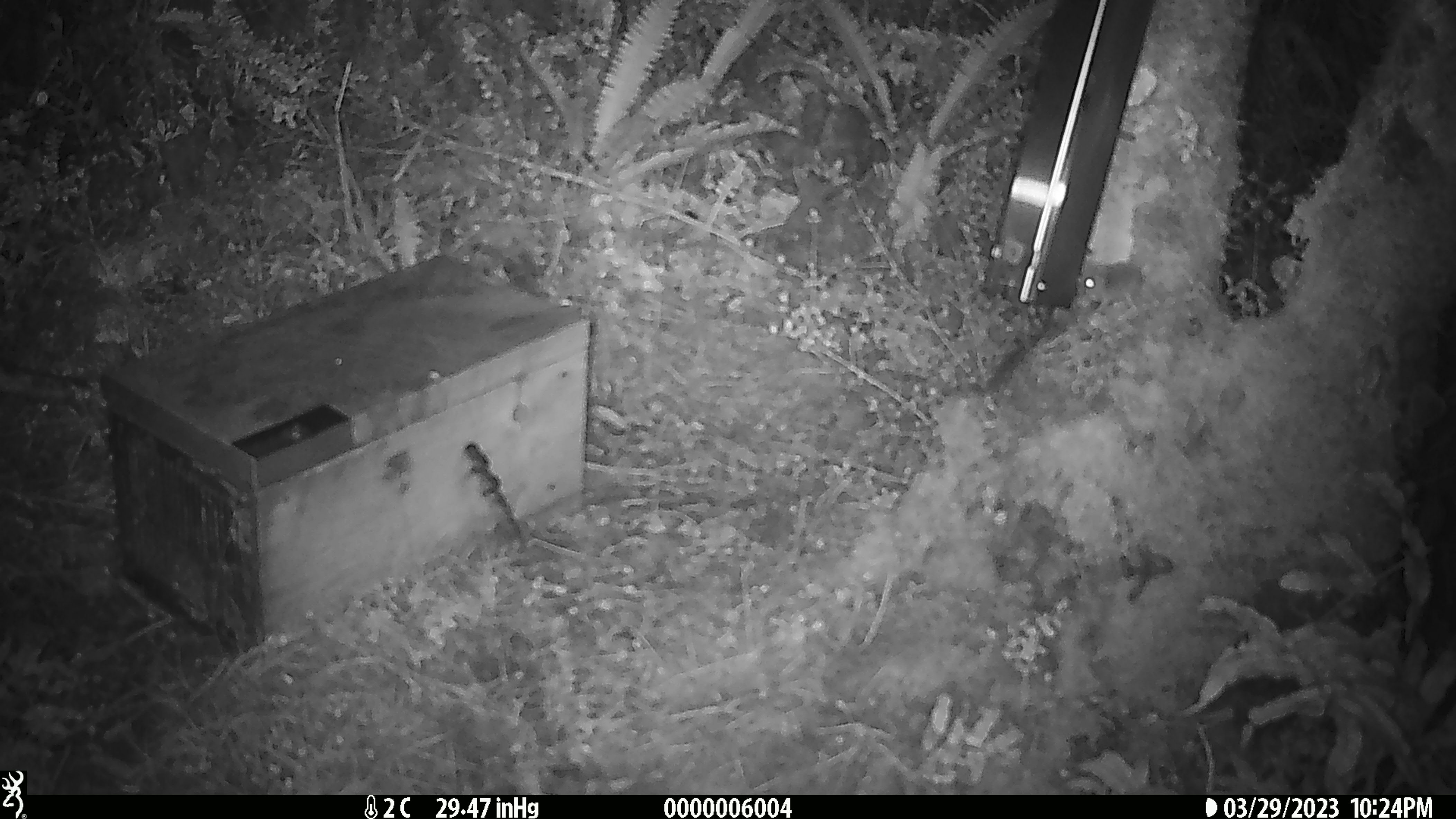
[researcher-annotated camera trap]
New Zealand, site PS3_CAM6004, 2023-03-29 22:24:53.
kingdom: Animalia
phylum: Chordata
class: Mammalia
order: Rodentia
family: Muridae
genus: Mus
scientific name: Mus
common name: mouse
Mouse (Mus).